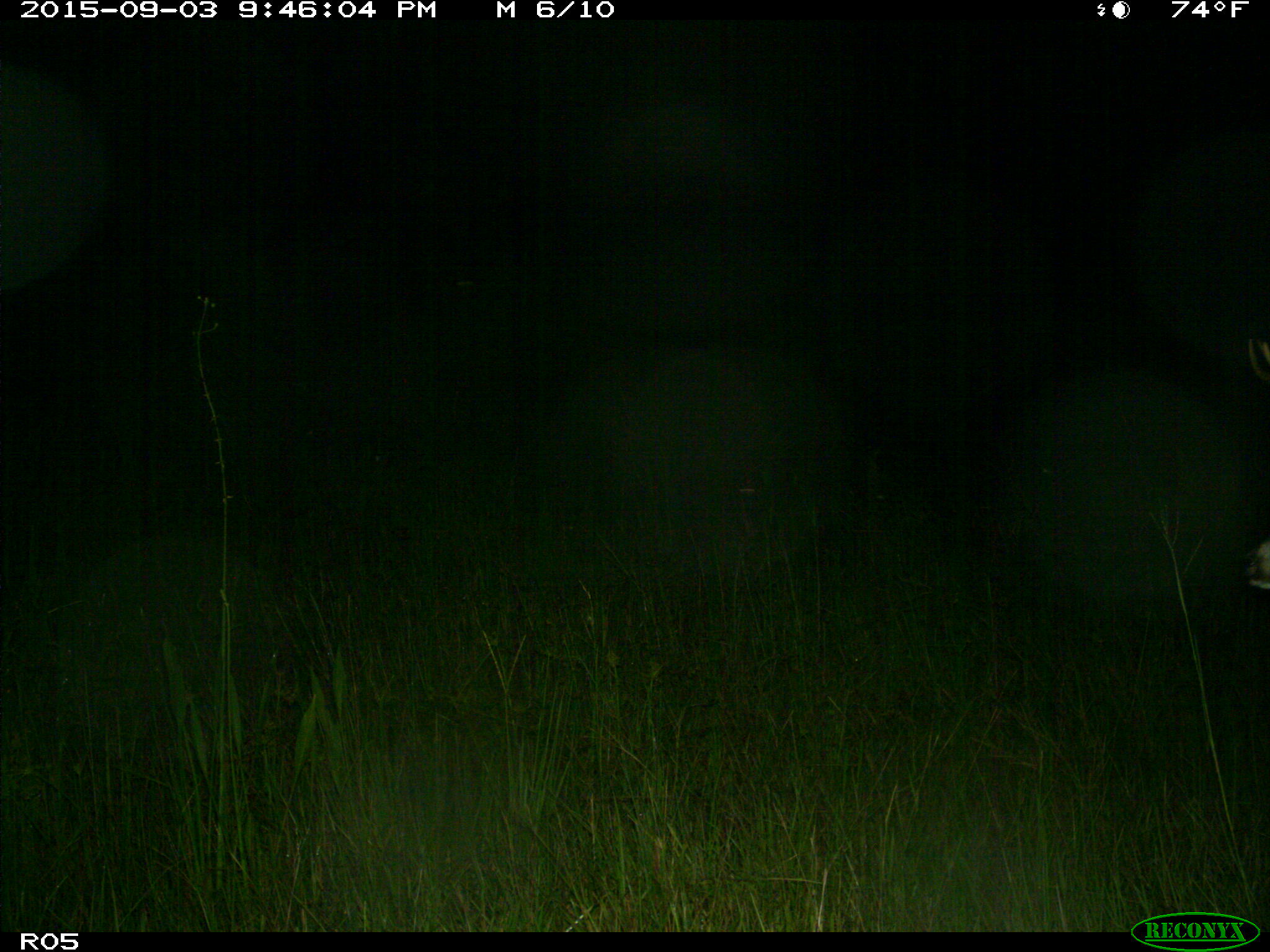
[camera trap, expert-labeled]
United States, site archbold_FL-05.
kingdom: Animalia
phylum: Chordata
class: Mammalia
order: Artiodactyla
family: Cervidae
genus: Odocoileus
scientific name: Odocoileus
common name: deer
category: unidentified deer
Unidentified deer (deer) (Odocoileus).